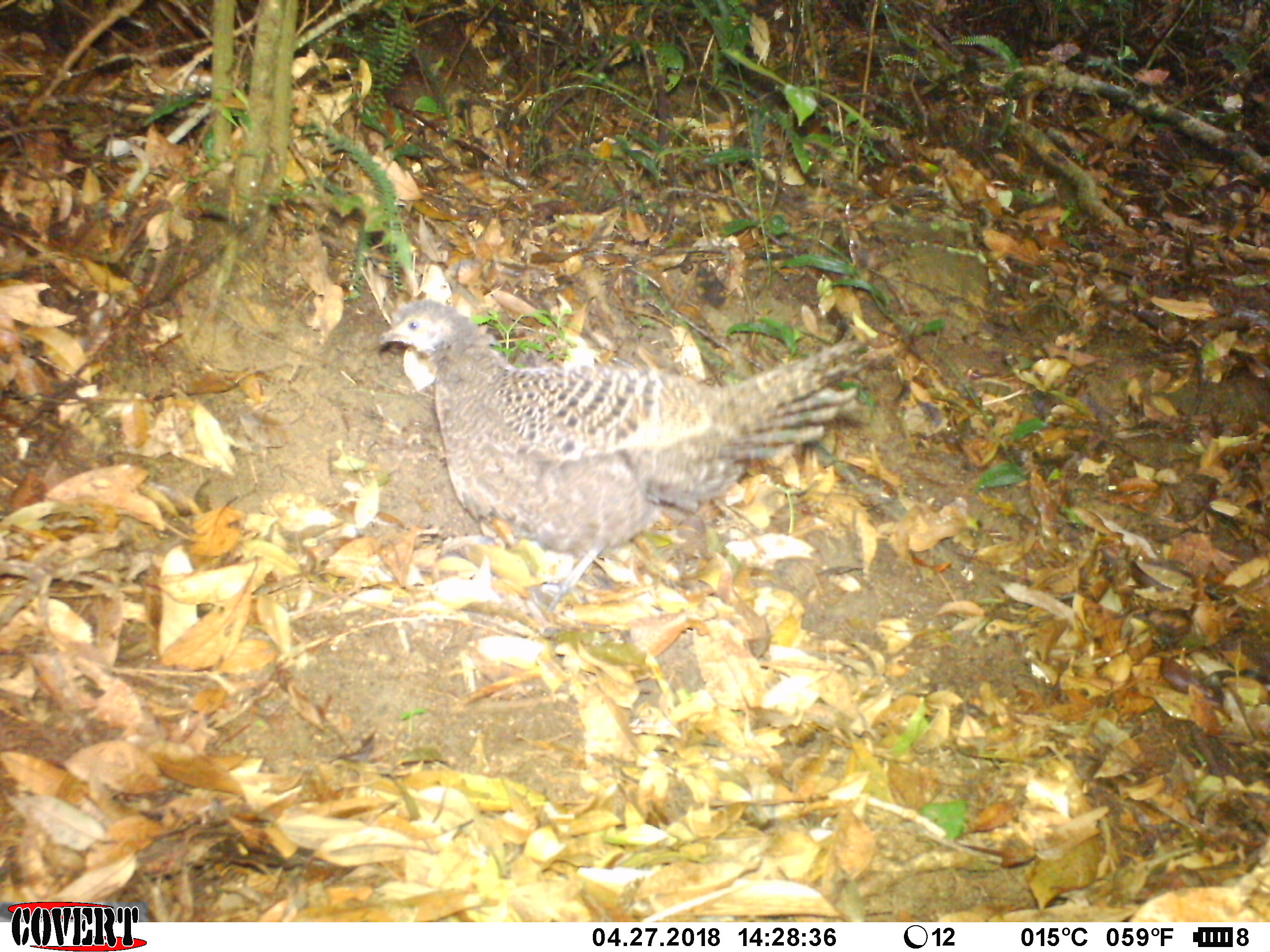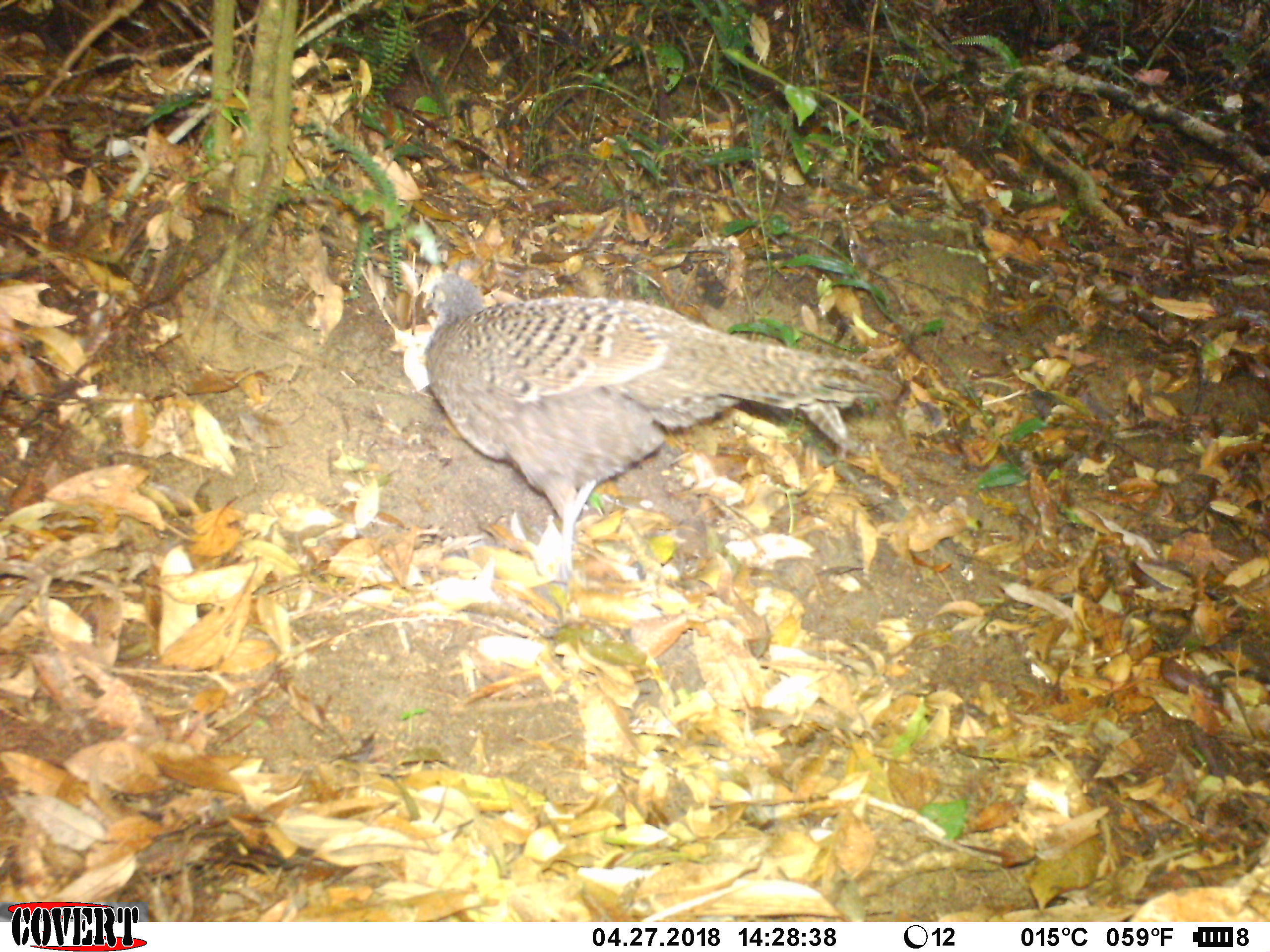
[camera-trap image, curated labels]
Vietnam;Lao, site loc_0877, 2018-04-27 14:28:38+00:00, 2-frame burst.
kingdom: Animalia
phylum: Chordata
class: Aves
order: Galliformes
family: Phasianidae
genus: Polyplectron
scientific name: Polyplectron bicalcaratum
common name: gray peacock-pheasant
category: grey peacock pheasant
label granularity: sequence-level